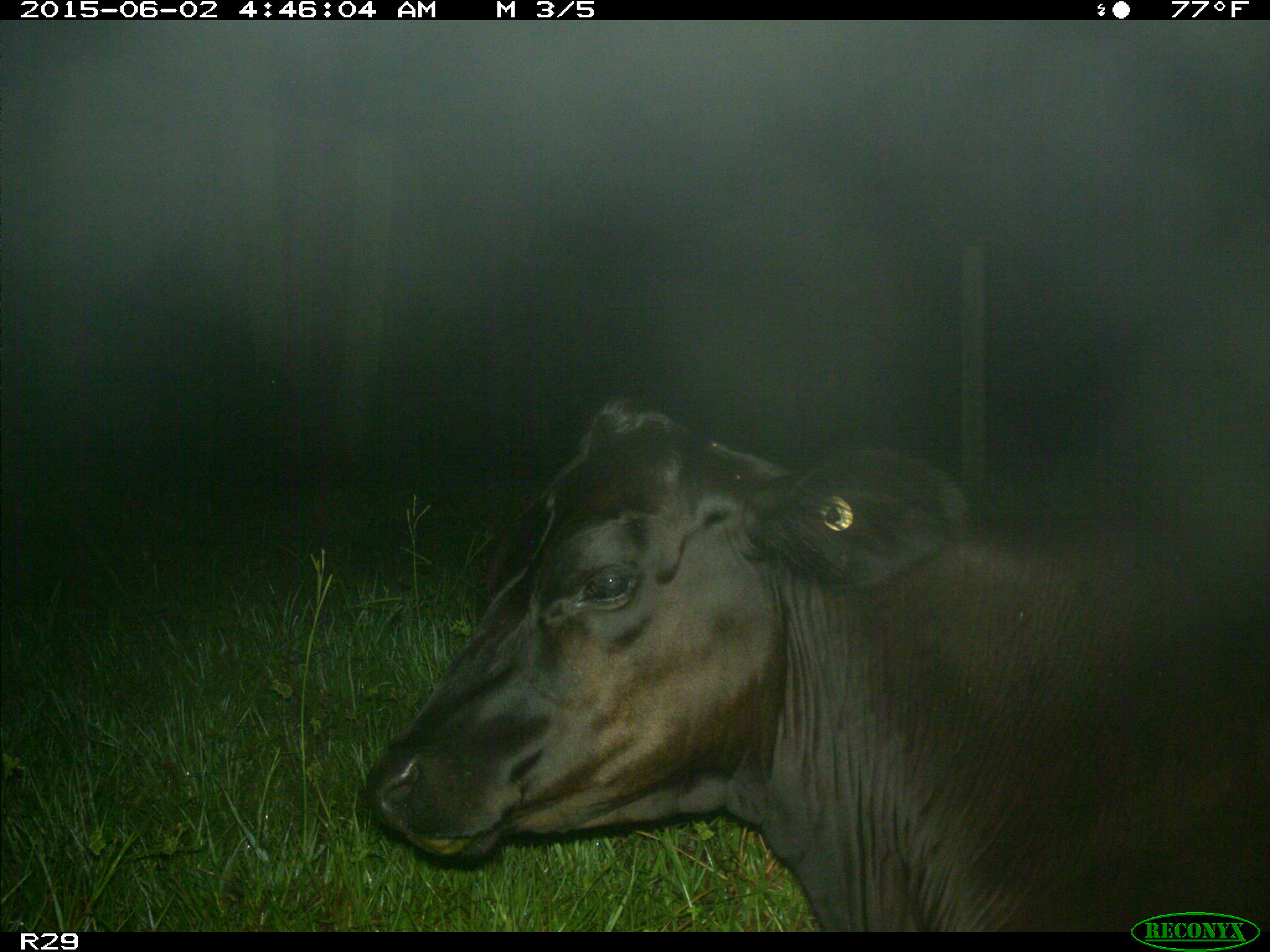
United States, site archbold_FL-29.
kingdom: Animalia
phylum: Chordata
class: Mammalia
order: Artiodactyla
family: Bovidae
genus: Bos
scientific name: Bos taurus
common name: domestic cow